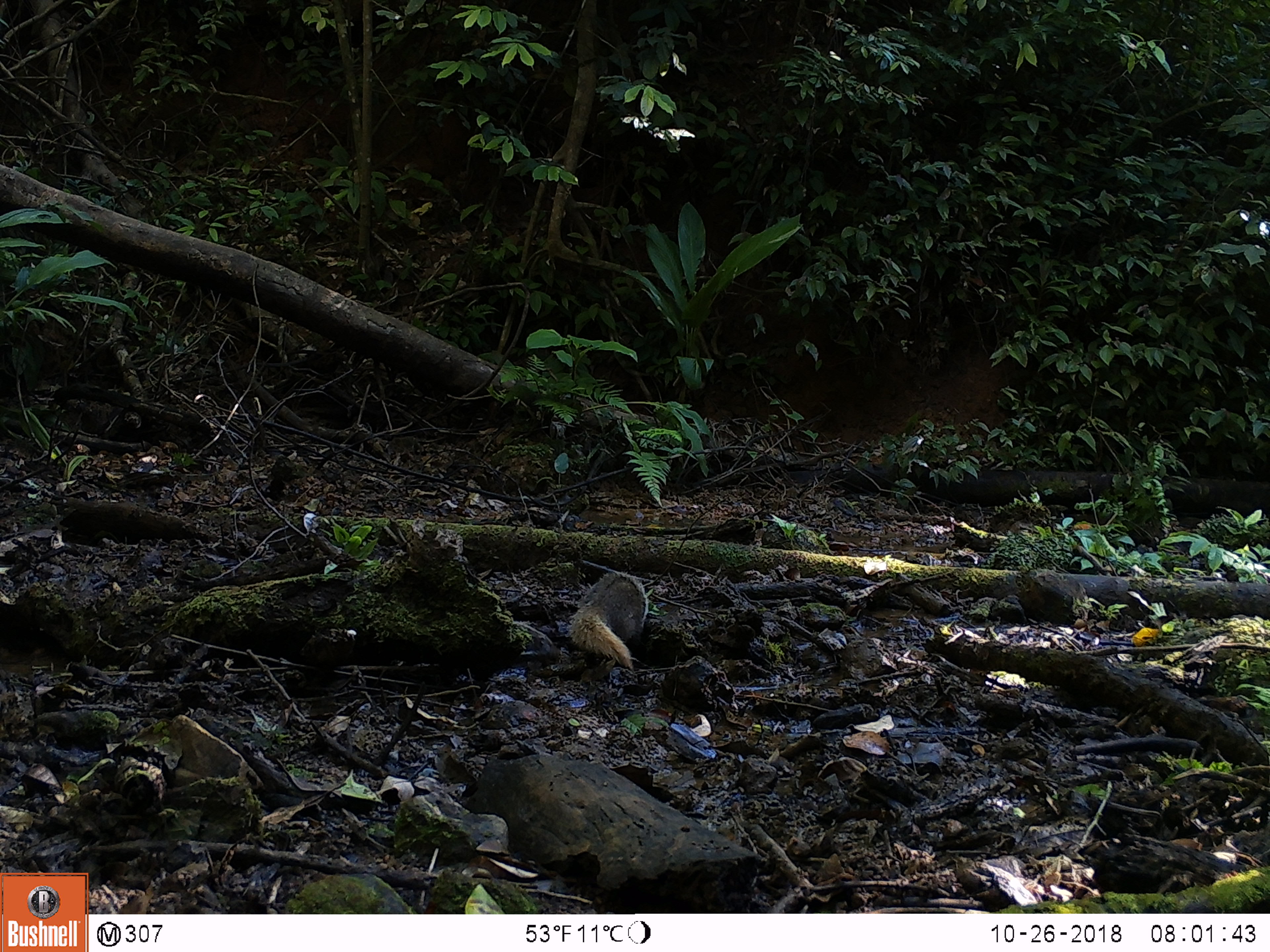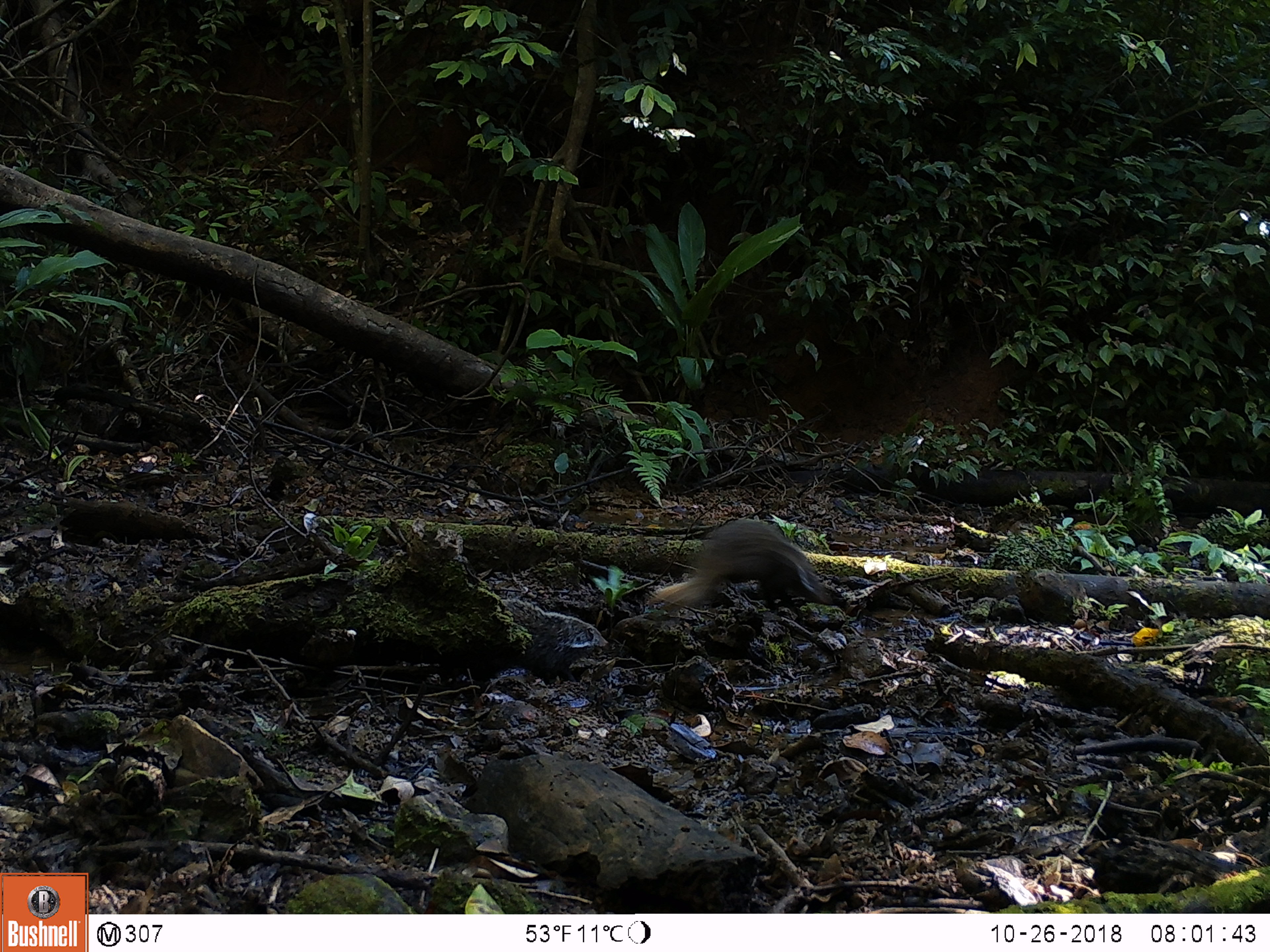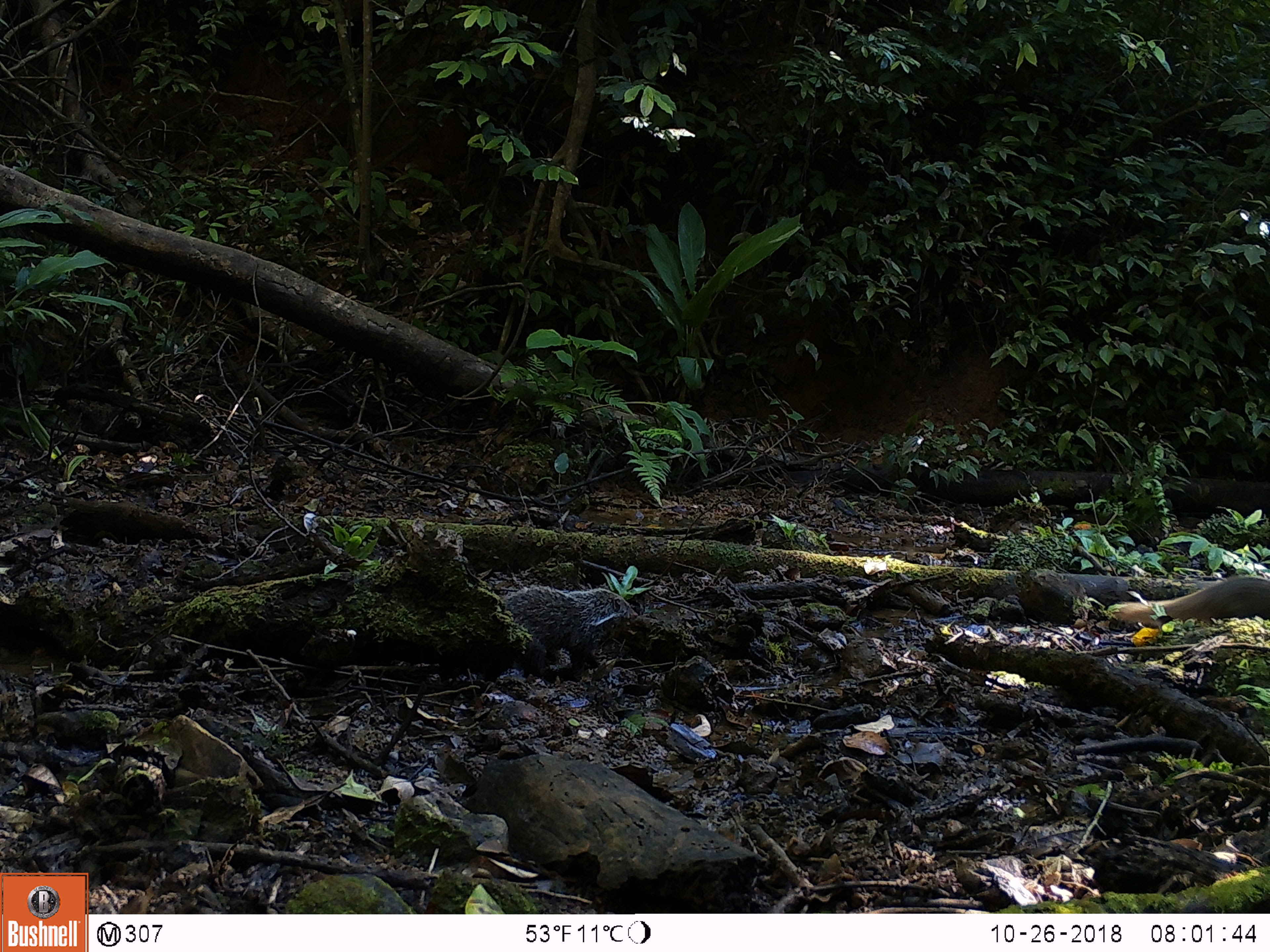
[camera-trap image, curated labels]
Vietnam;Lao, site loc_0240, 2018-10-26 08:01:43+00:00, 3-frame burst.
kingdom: Animalia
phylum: Chordata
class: Mammalia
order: Carnivora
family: Herpestidae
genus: Urva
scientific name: Urva urva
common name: crab-eating mongoose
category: crab eating mongoose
Crab eating mongoose (crab-eating mongoose) (Urva urva). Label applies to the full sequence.